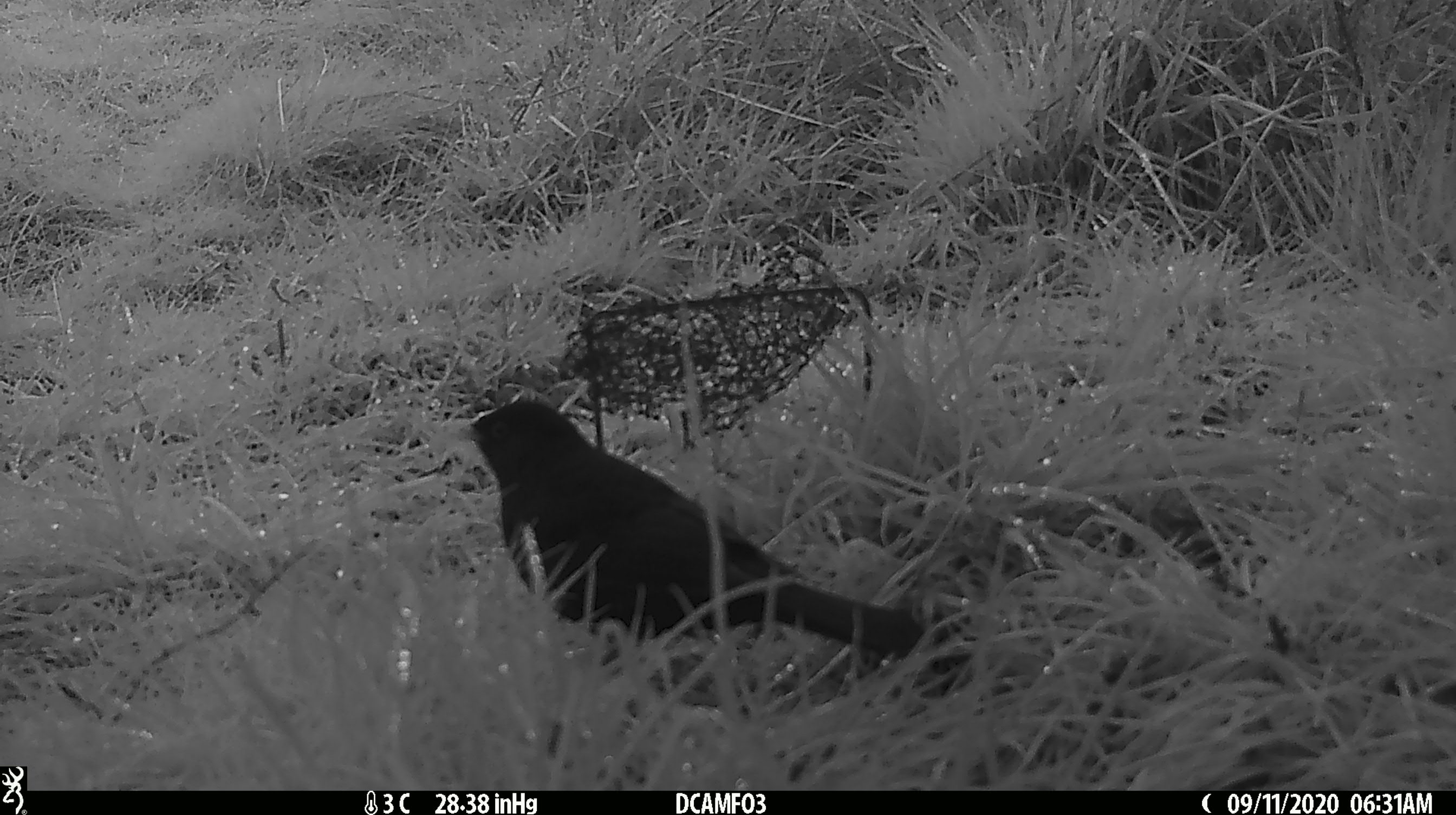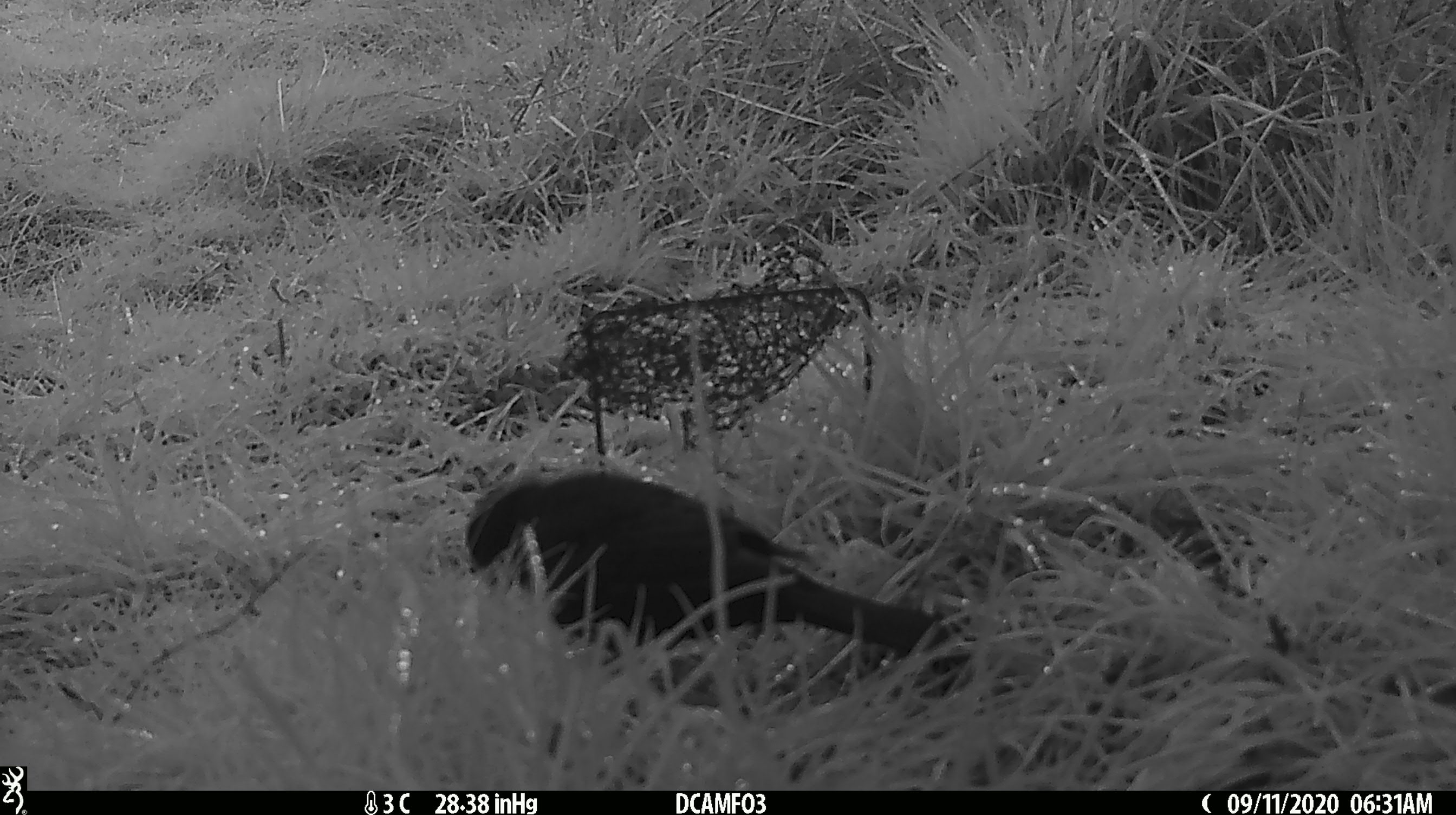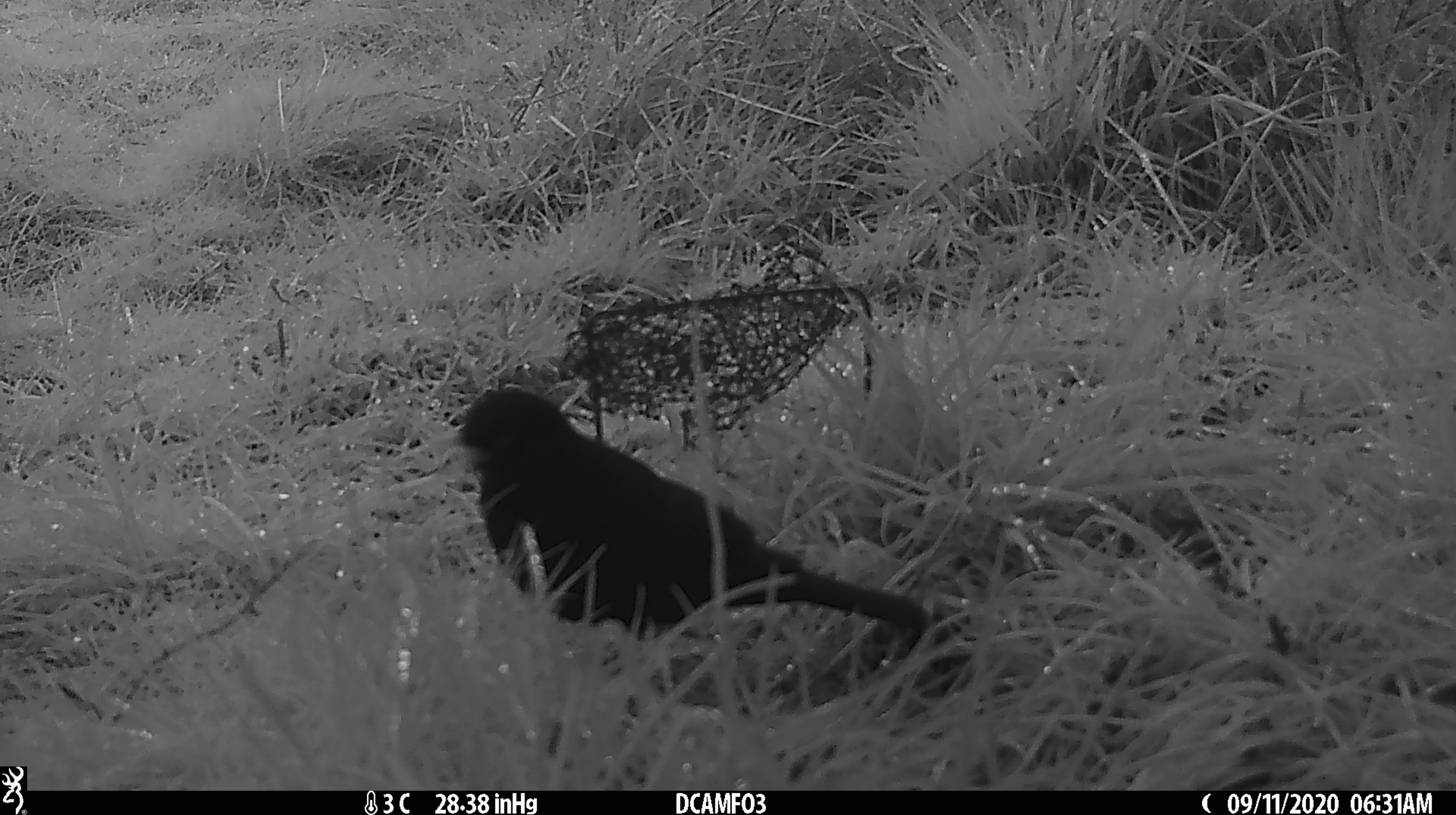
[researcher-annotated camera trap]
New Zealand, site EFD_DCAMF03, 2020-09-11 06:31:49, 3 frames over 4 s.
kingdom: Animalia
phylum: Chordata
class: Aves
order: Passeriformes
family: Turdidae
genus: Turdus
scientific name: Turdus merula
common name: eurasian blackbird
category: blackbird